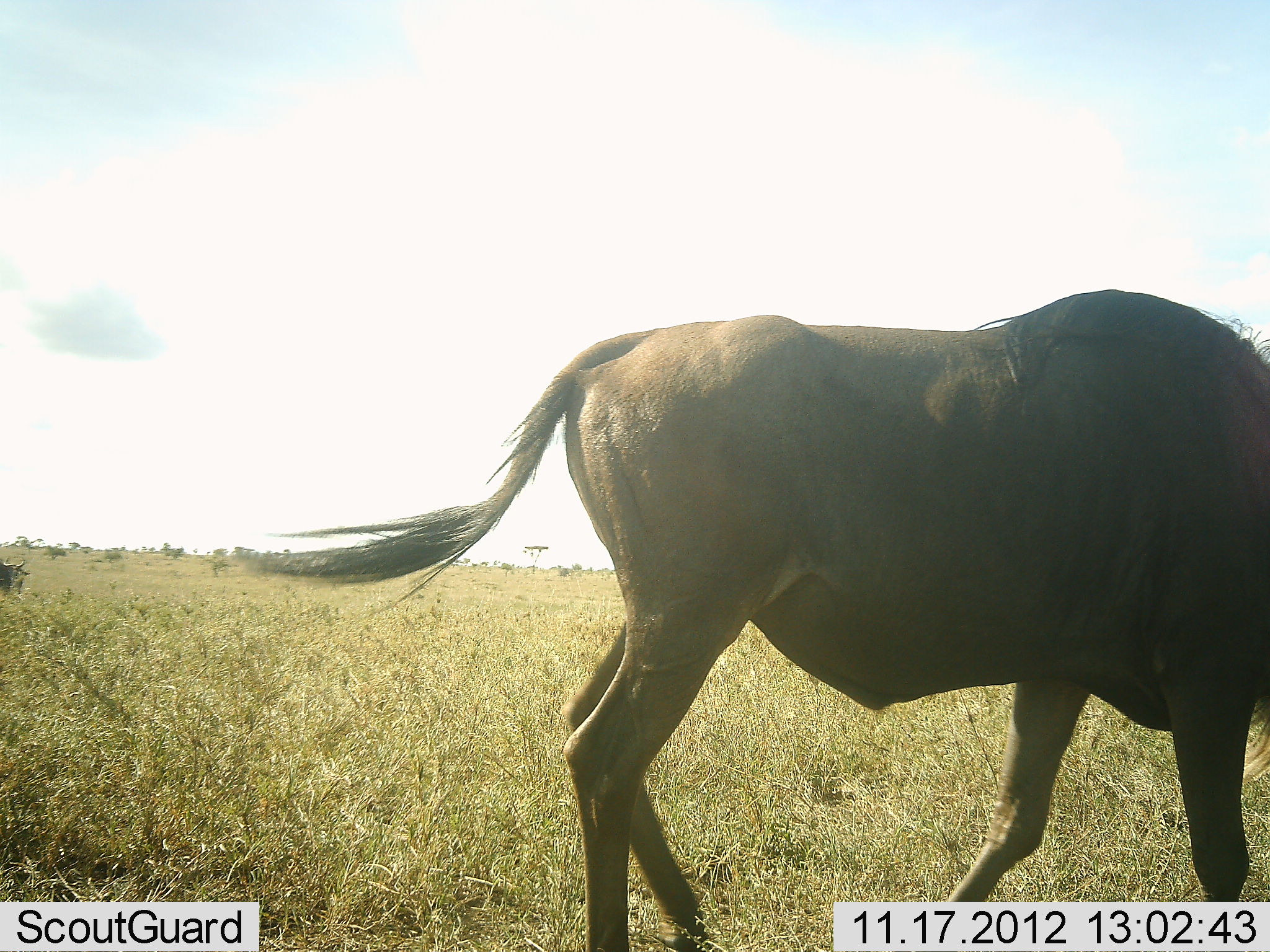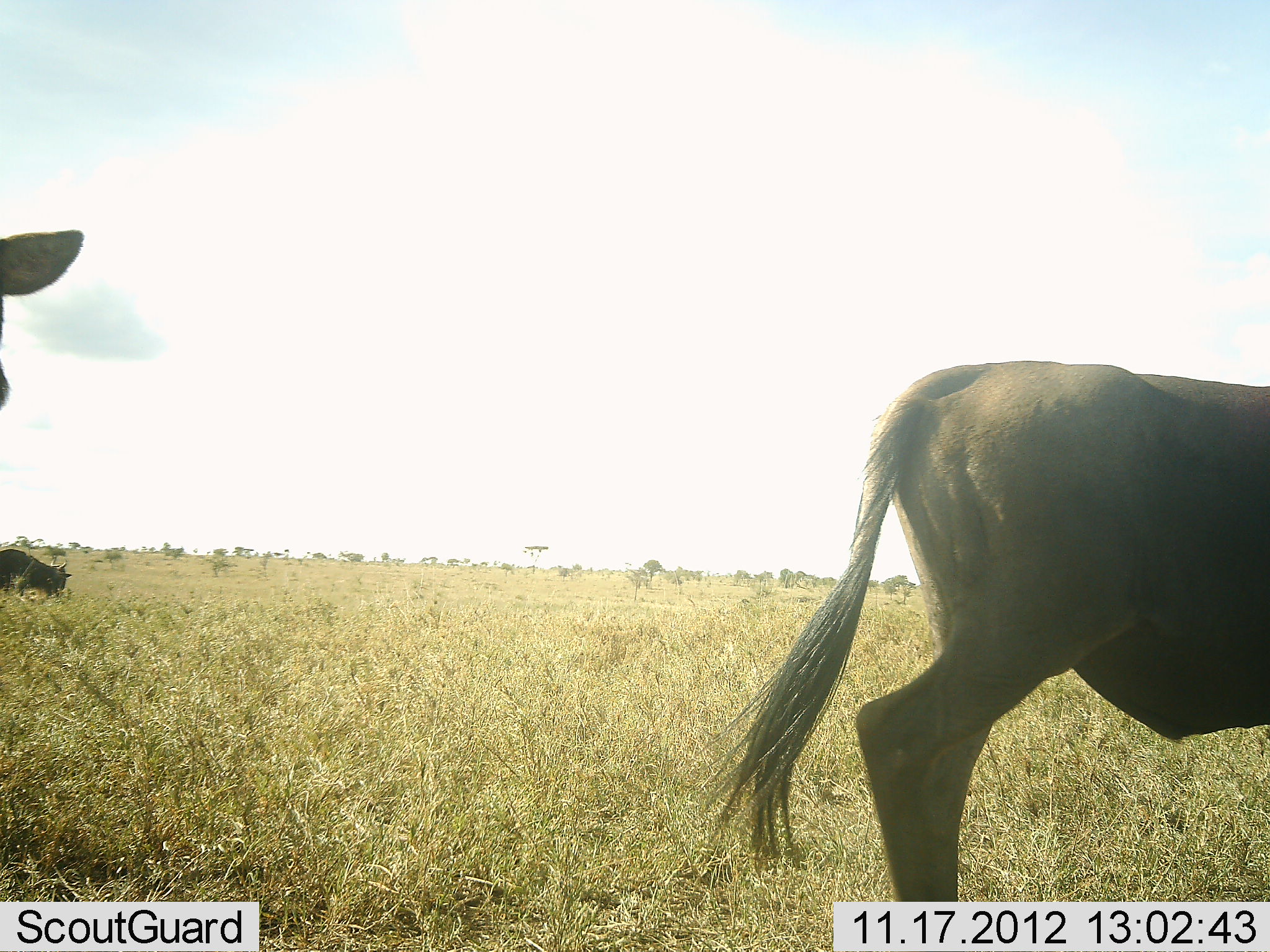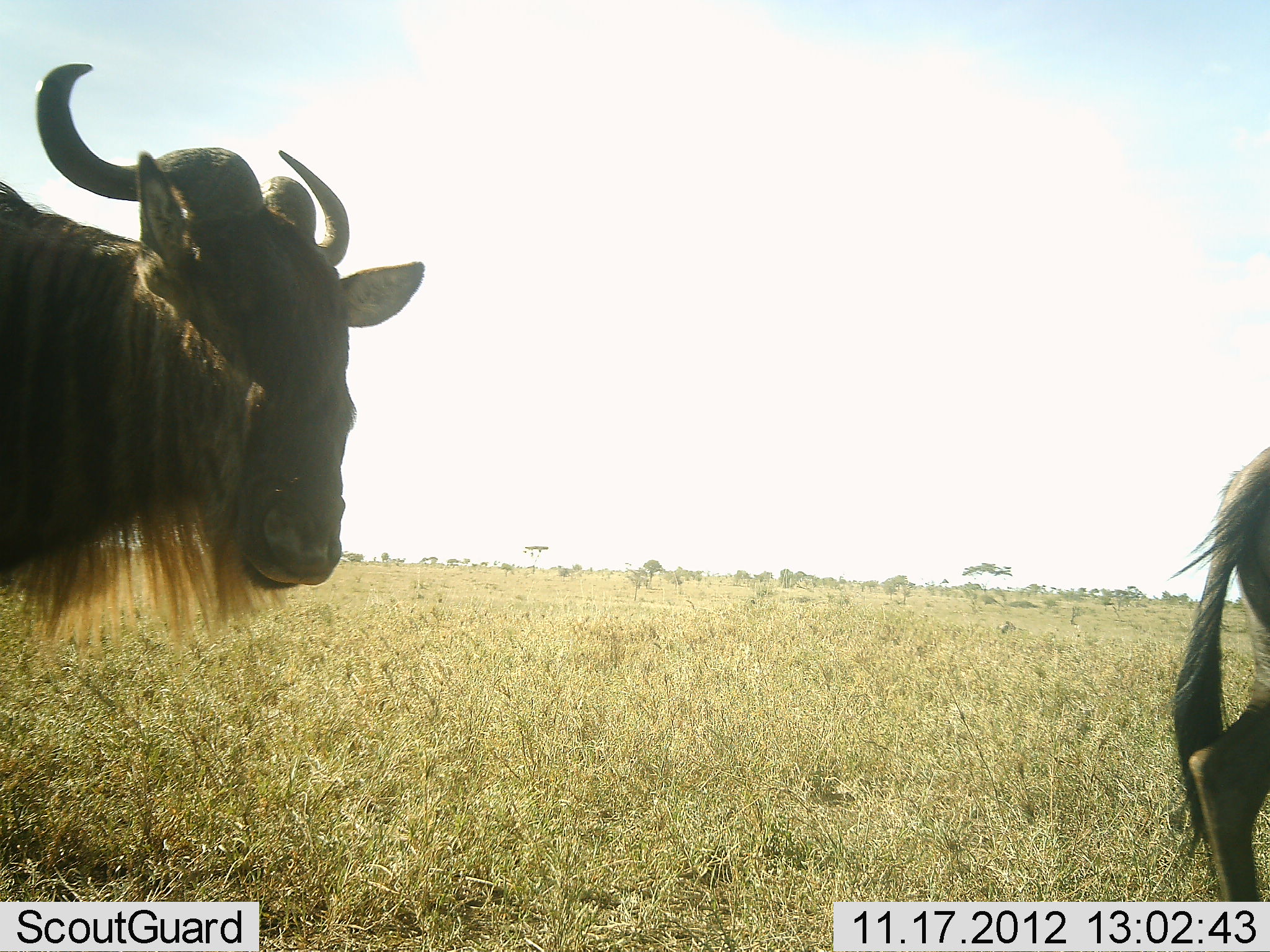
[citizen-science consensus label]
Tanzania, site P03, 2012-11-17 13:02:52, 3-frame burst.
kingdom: Animalia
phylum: Chordata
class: Mammalia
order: Artiodactyla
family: Bovidae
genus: Connochaetes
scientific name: Connochaetes taurinus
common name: blue wildebeest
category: wildebeest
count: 3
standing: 10%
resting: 10%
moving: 90%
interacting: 0%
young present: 0%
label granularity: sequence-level